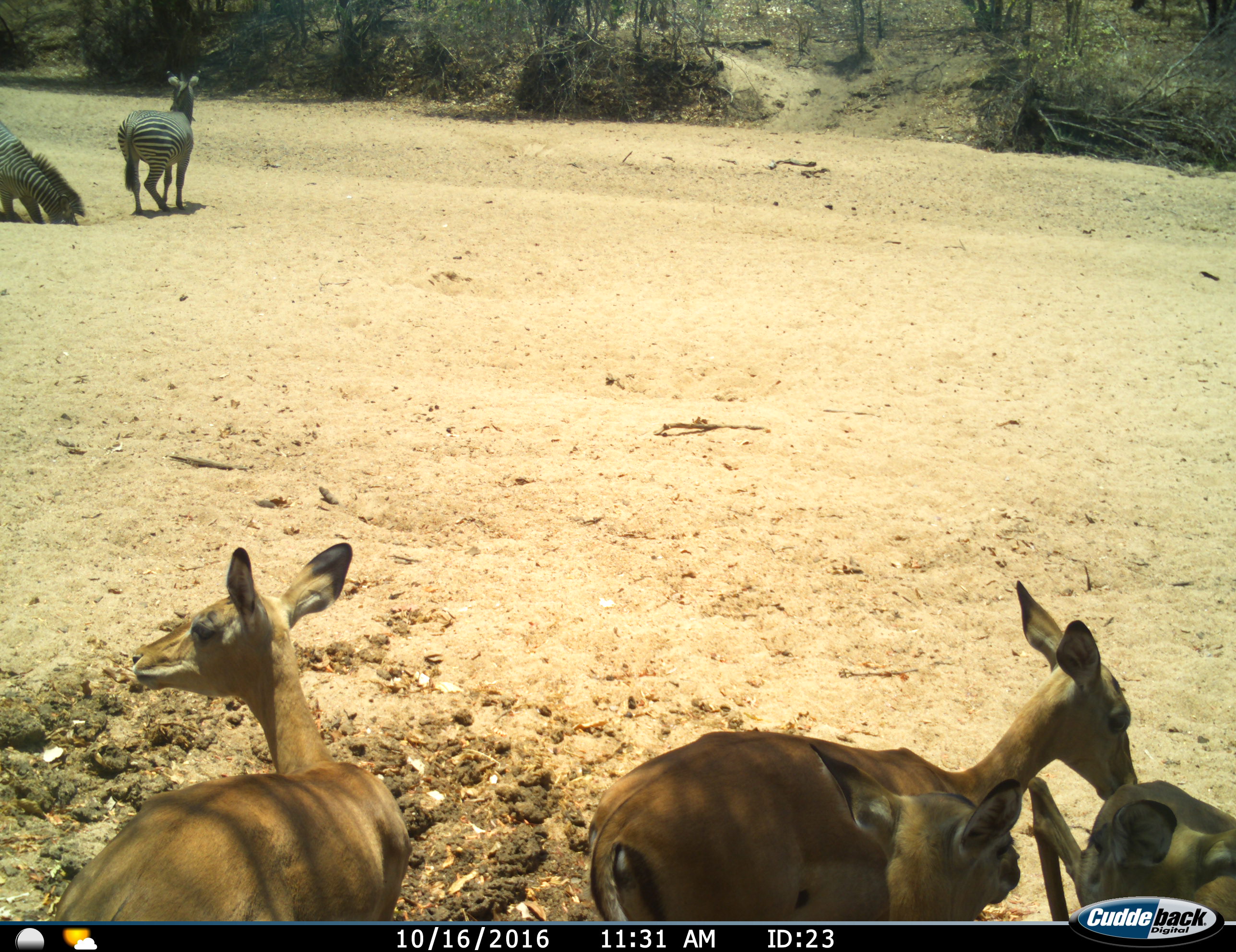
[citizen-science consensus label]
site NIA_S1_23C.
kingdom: Animalia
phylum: Chordata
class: Mammalia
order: Artiodactyla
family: Bovidae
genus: Aepyceros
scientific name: Aepyceros melampus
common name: impala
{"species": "impala (Aepyceros melampus)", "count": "4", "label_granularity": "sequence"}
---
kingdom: Animalia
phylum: Chordata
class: Mammalia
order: Perissodactyla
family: Equidae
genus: Equus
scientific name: Equus quagga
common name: plains zebra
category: zebraplains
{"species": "zebraplains (plains zebra) (Equus quagga)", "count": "2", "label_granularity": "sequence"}